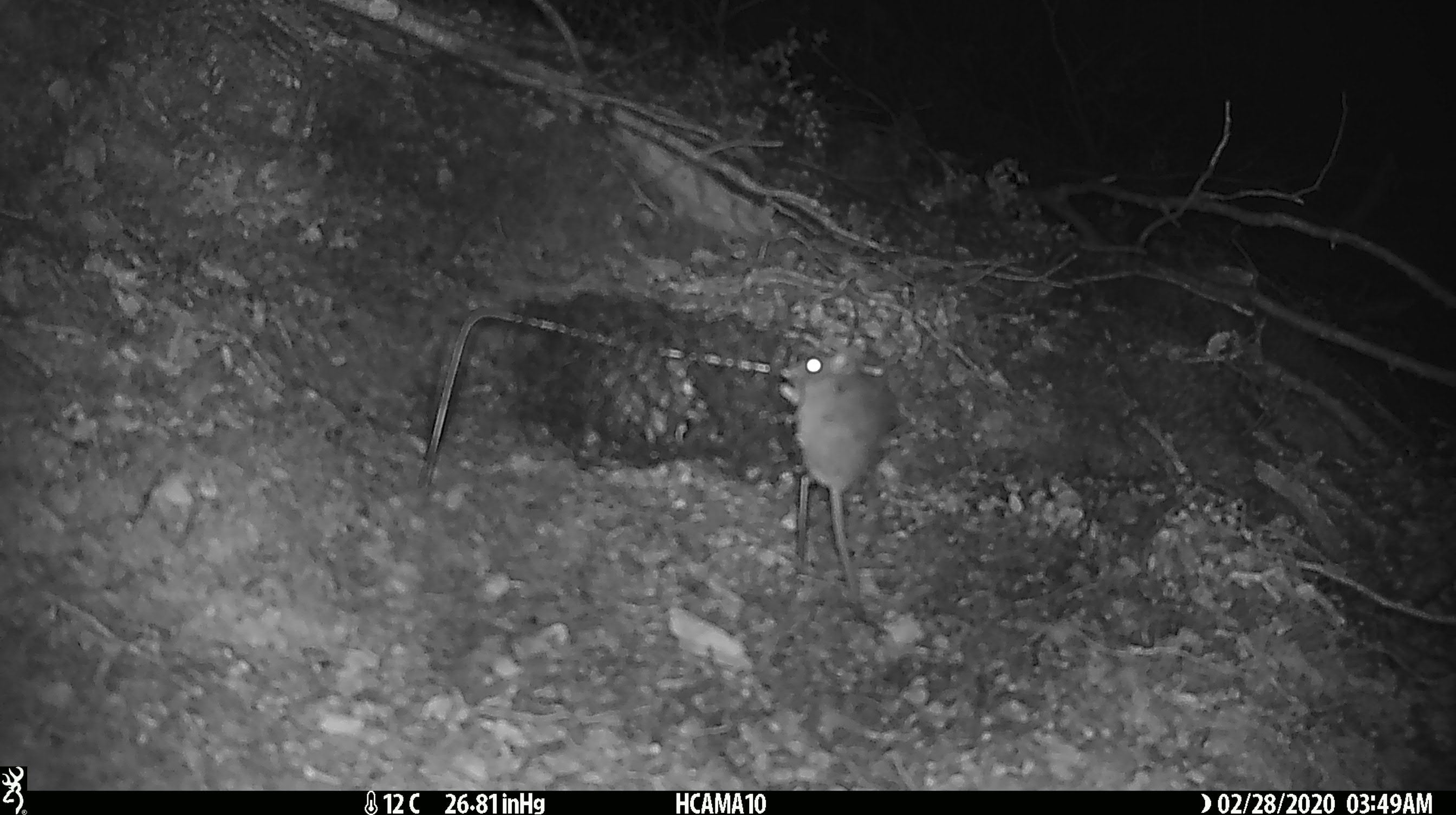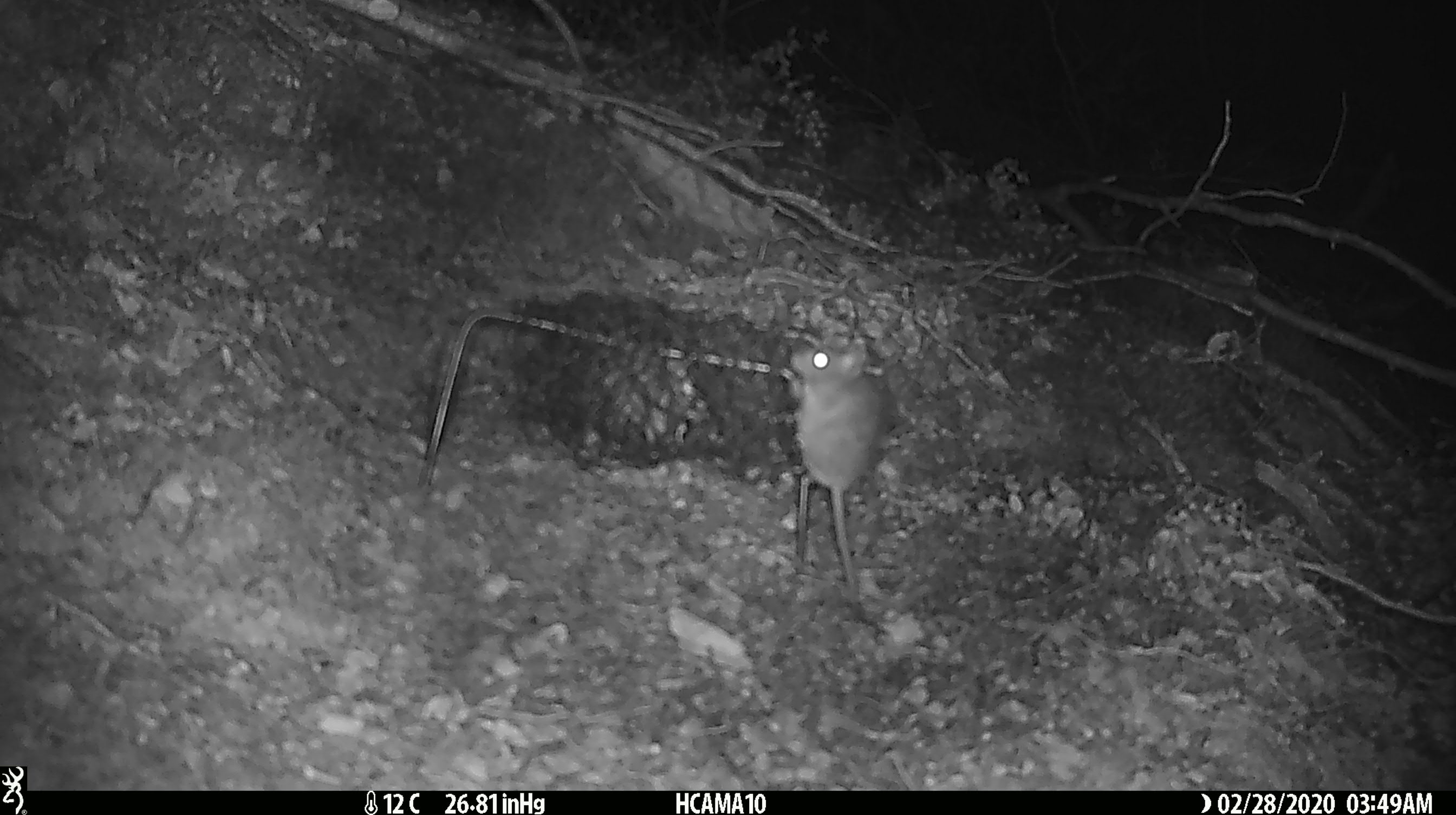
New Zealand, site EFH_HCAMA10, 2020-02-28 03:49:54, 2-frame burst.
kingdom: Animalia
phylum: Chordata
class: Mammalia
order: Rodentia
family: Muridae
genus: Mus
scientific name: Mus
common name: mouse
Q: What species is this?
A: Mouse (Mus).